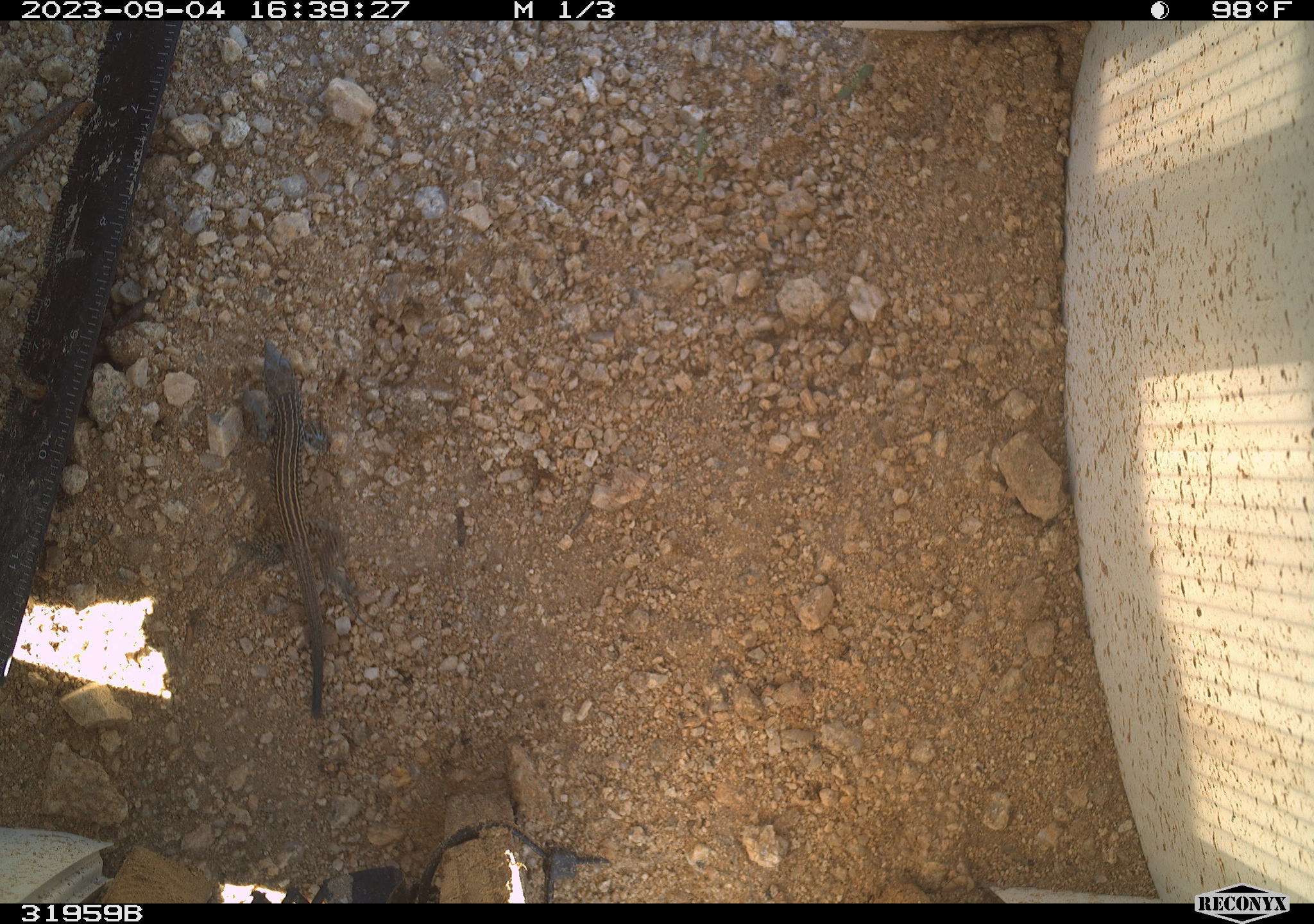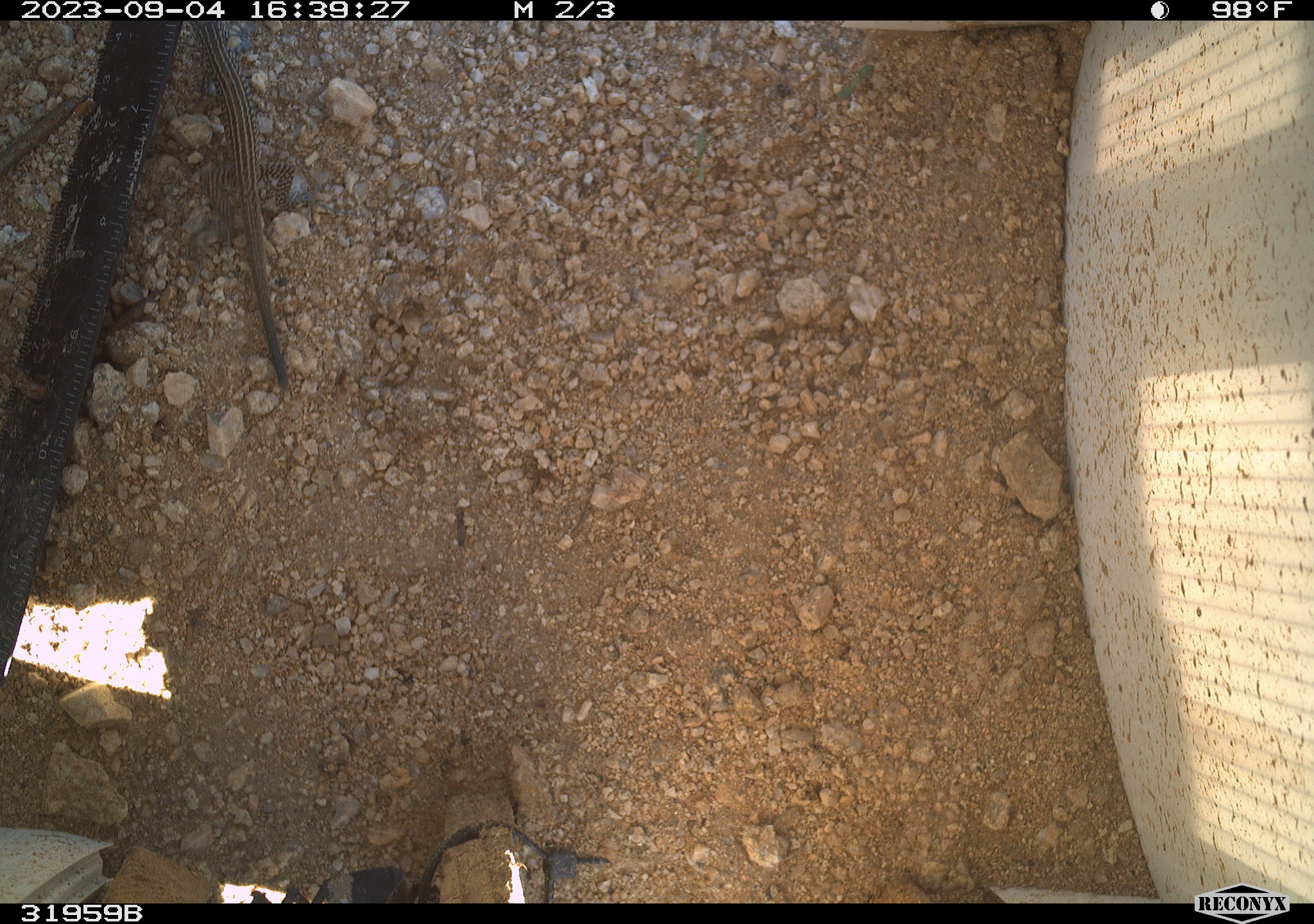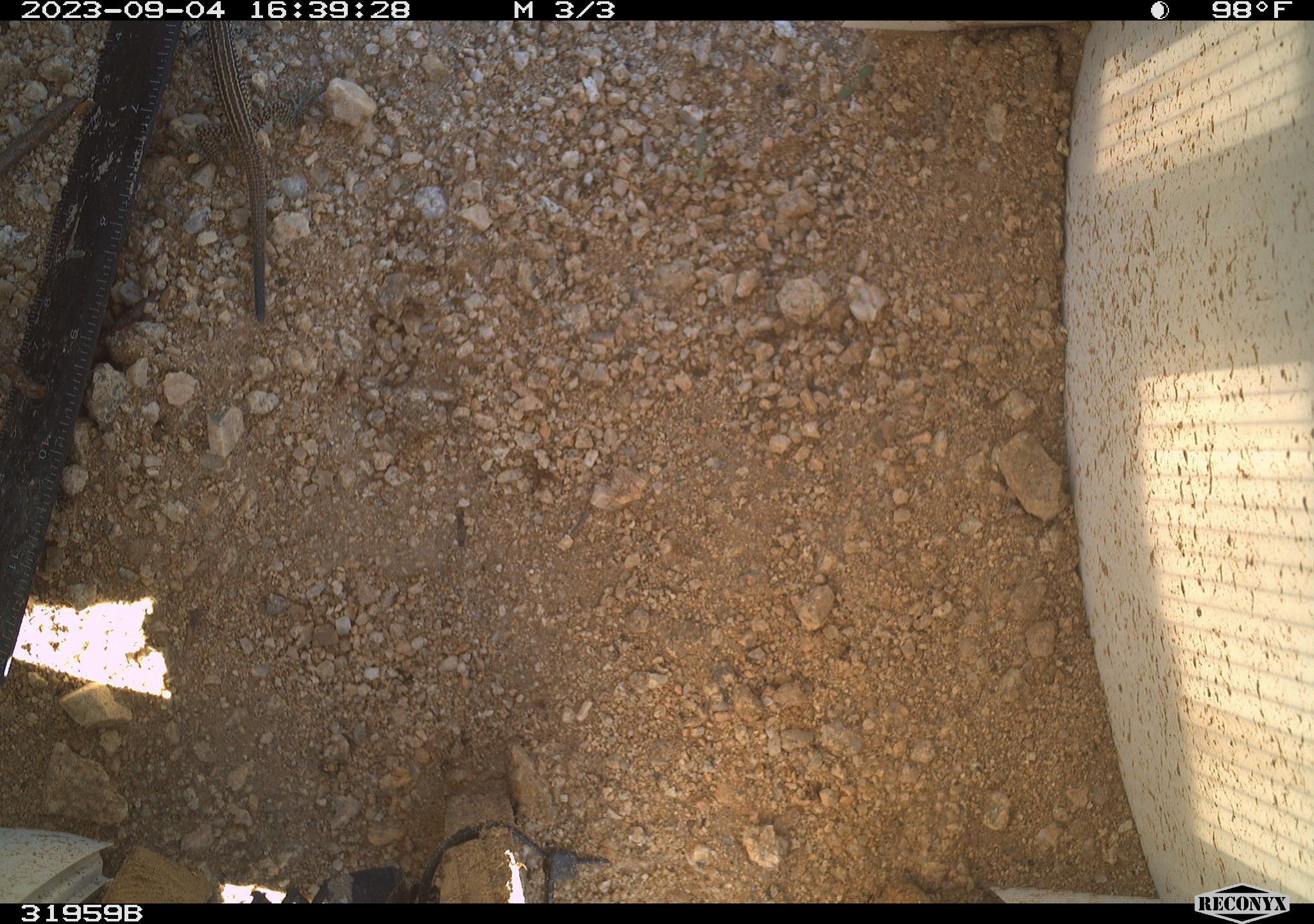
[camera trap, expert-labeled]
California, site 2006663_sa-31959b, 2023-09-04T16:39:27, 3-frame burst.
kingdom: Animalia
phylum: Chordata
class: Reptilia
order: Squamata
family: Teiidae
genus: Aspidoscelis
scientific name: Aspidoscelis tigris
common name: western whiptail